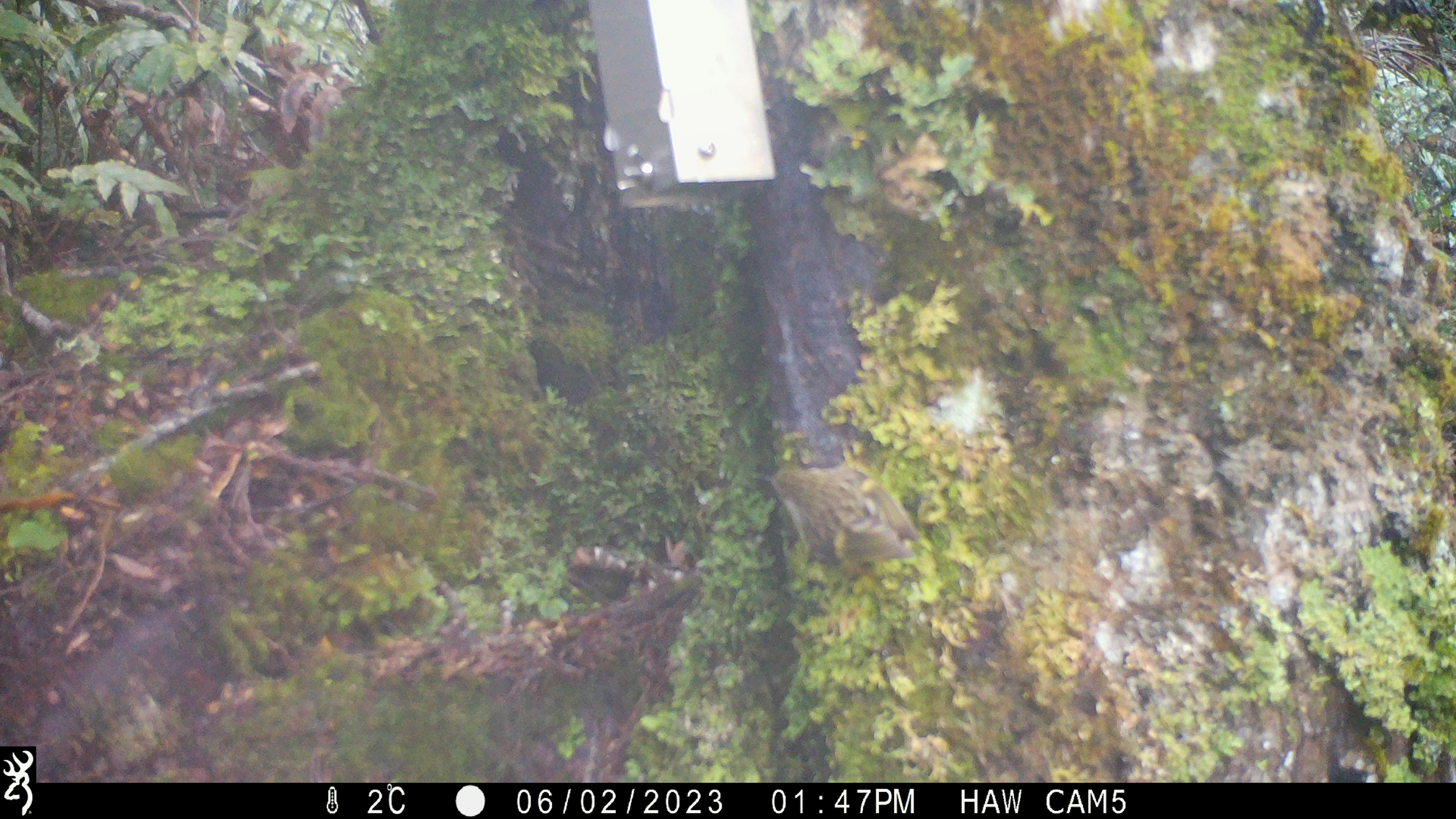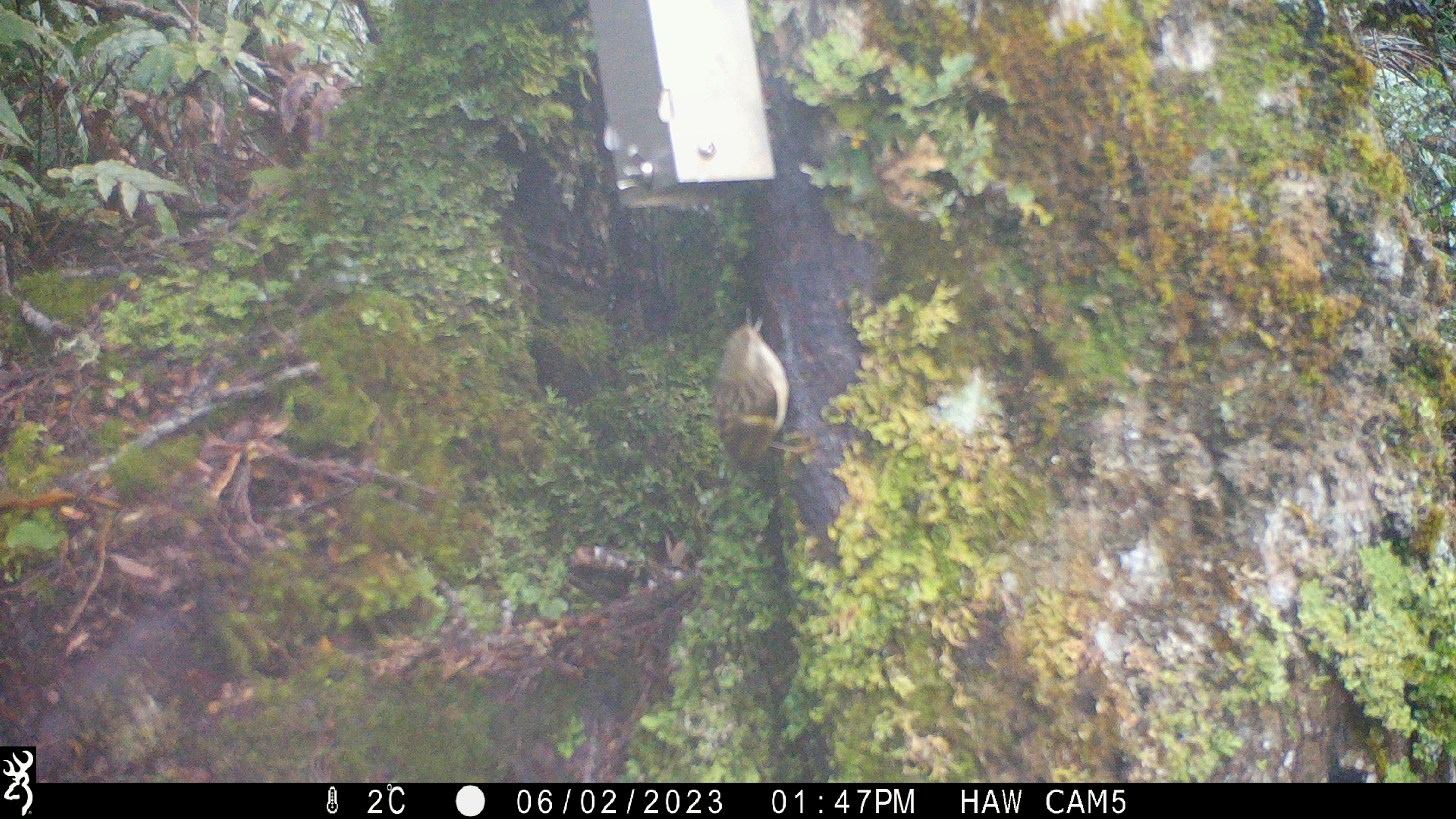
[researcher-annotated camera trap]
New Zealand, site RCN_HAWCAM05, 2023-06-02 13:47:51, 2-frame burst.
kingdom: Animalia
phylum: Chordata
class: Aves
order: Passeriformes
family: Acanthisittidae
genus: Acanthisitta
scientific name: Acanthisitta chloris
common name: rifleman